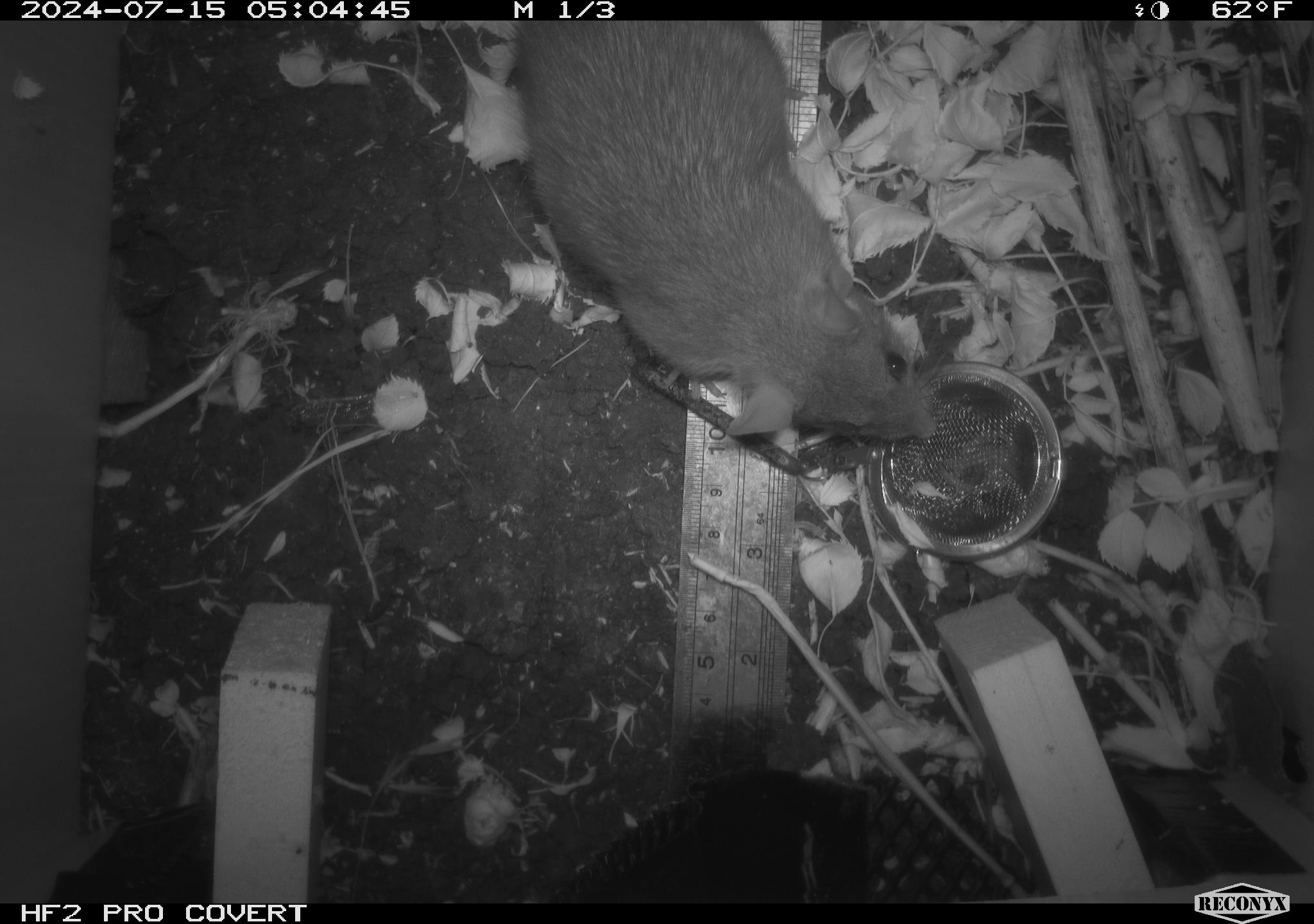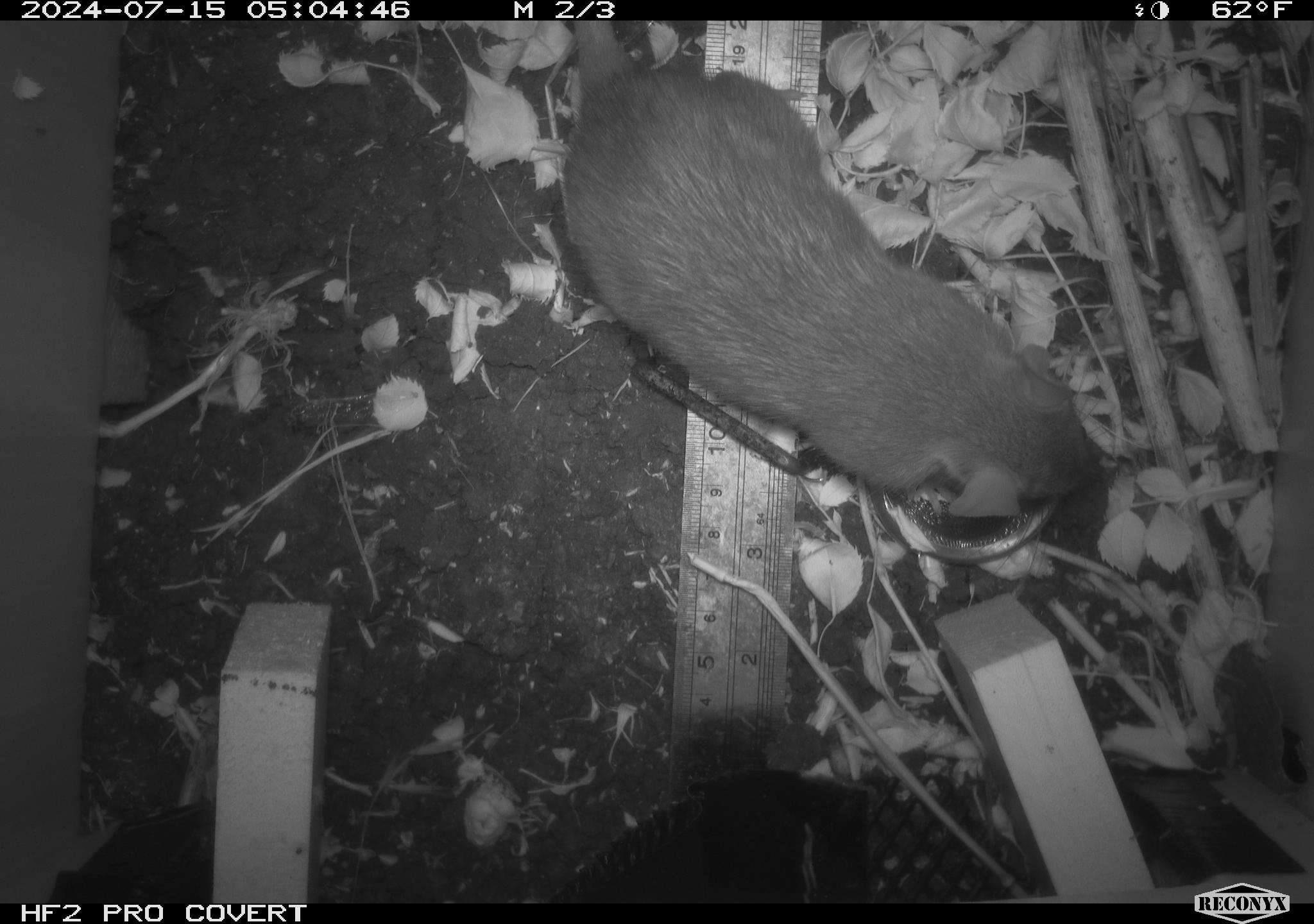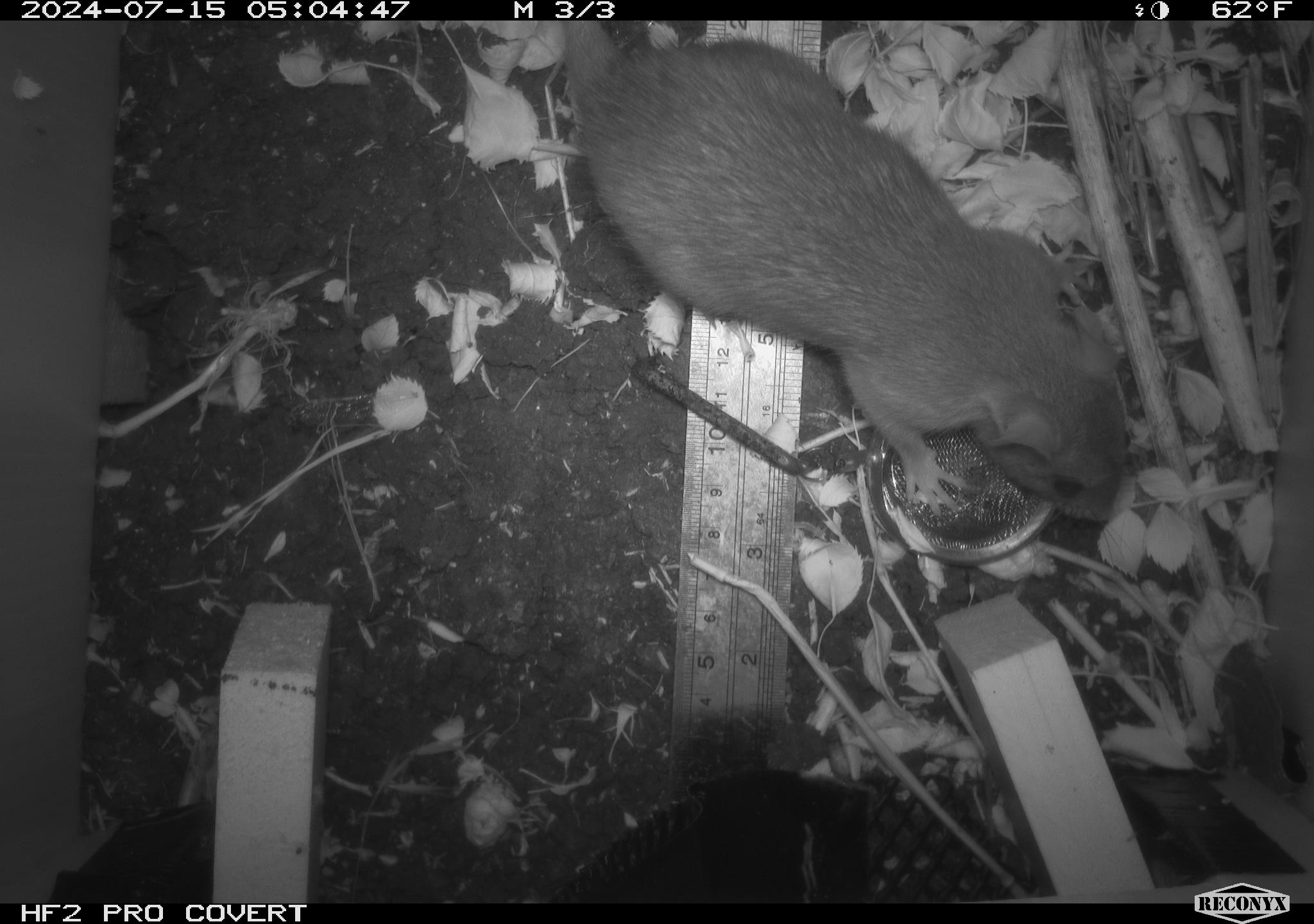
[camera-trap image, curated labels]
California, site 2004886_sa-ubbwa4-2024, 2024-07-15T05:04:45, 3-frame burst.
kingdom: Animalia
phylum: Chordata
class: Mammalia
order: Rodentia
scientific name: Rodentia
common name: woodrat or rat or mouse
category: woodrat or rat or mouse species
Woodrat or rat or mouse species (woodrat or rat or mouse) (Rodentia).